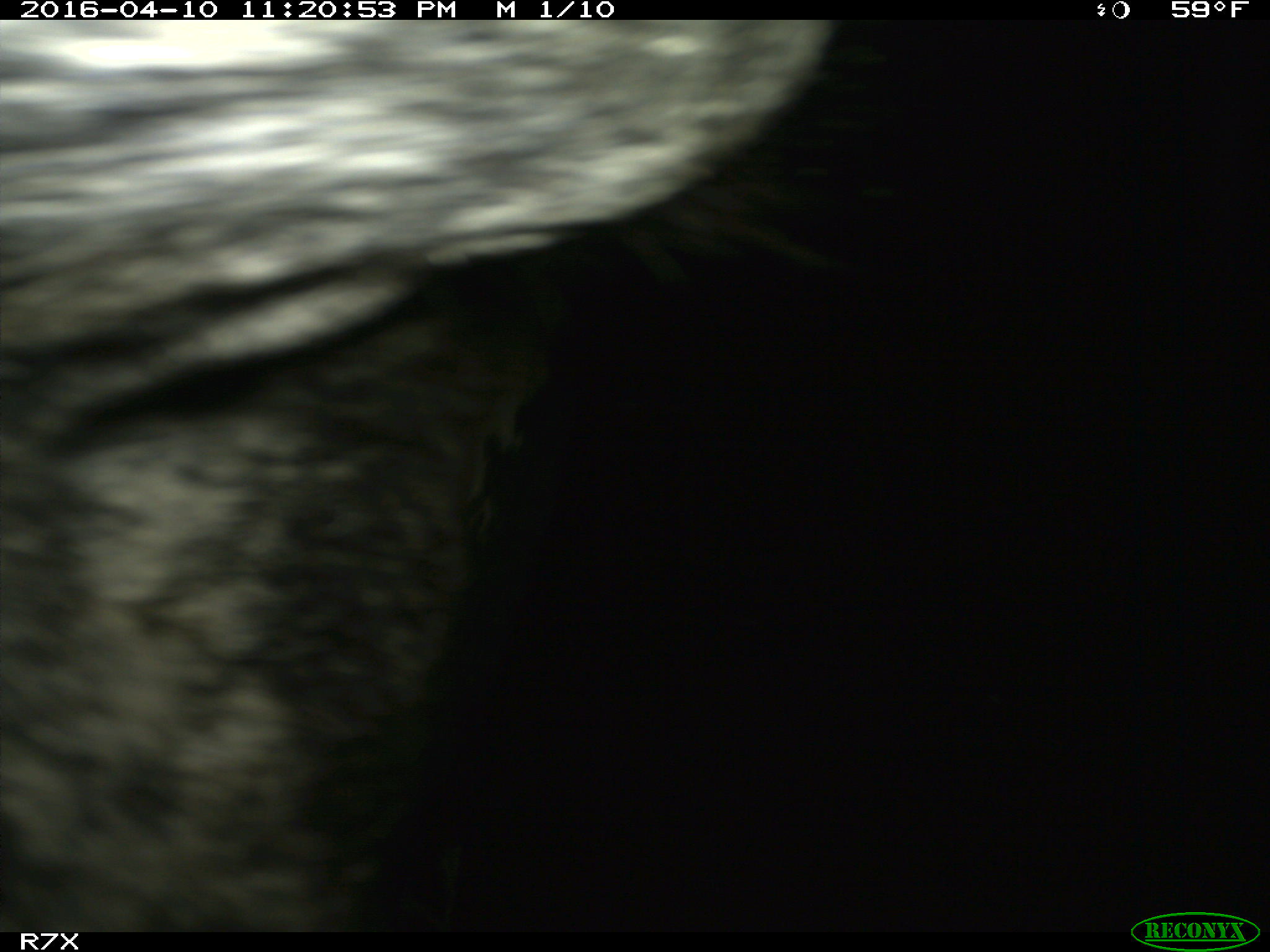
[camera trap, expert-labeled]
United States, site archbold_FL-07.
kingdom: Animalia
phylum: Chordata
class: Mammalia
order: Artiodactyla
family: Bovidae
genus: Bos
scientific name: Bos taurus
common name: domestic cow